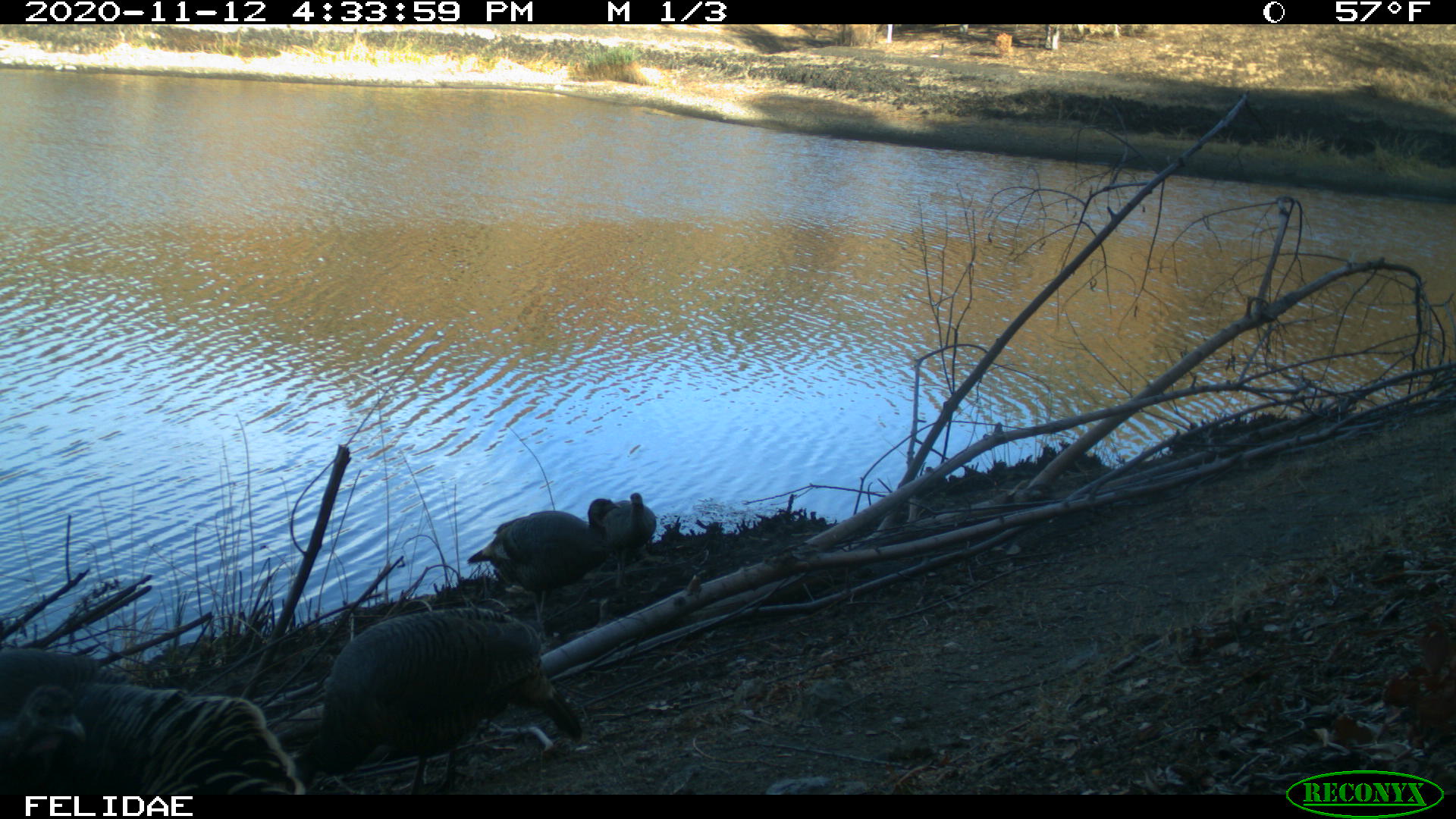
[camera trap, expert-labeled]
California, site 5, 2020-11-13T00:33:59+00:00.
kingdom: Animalia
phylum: Chordata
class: Aves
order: Galliformes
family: Phasianidae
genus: Meleagris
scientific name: Meleagris gallopavo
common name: turkey